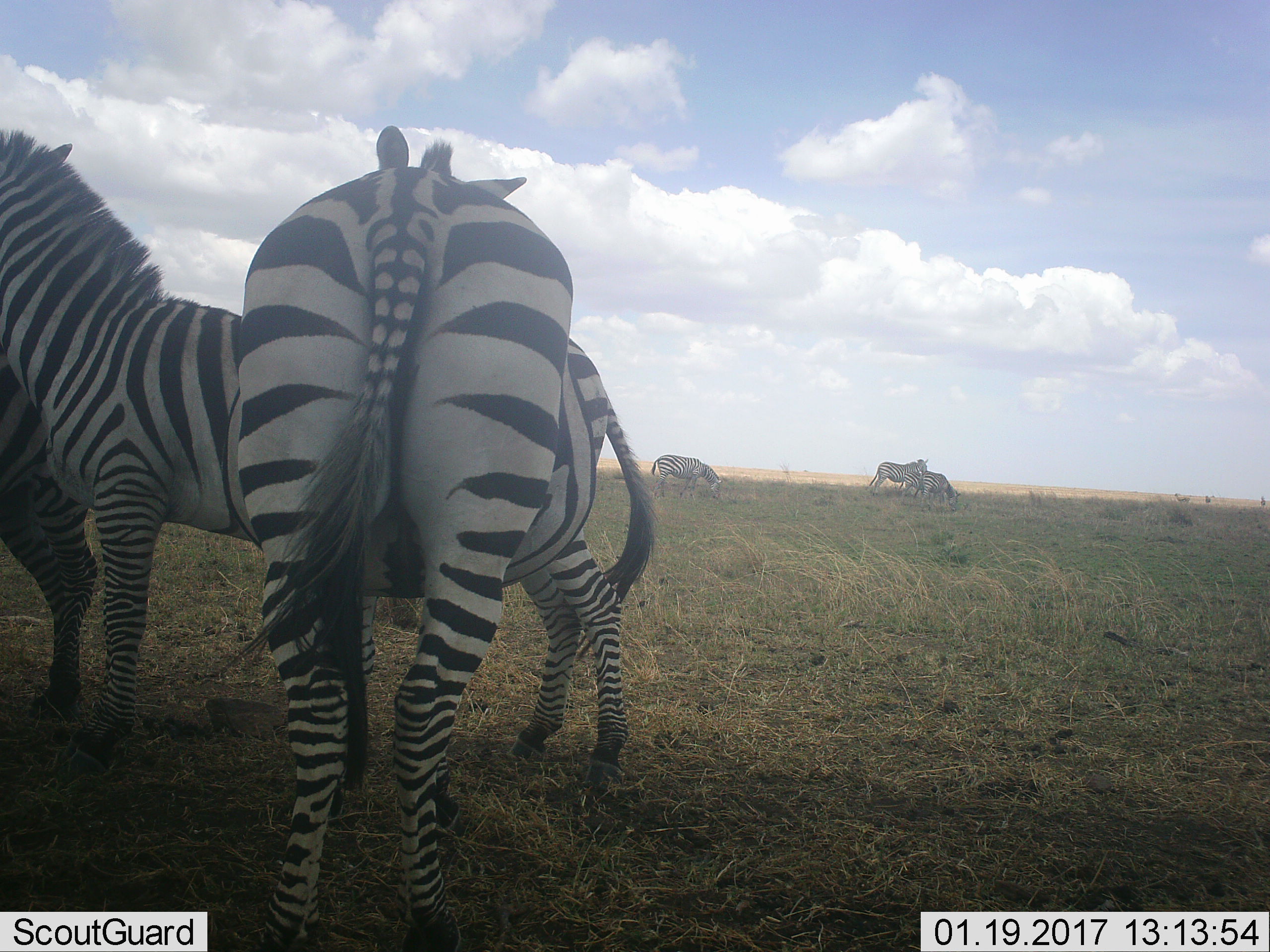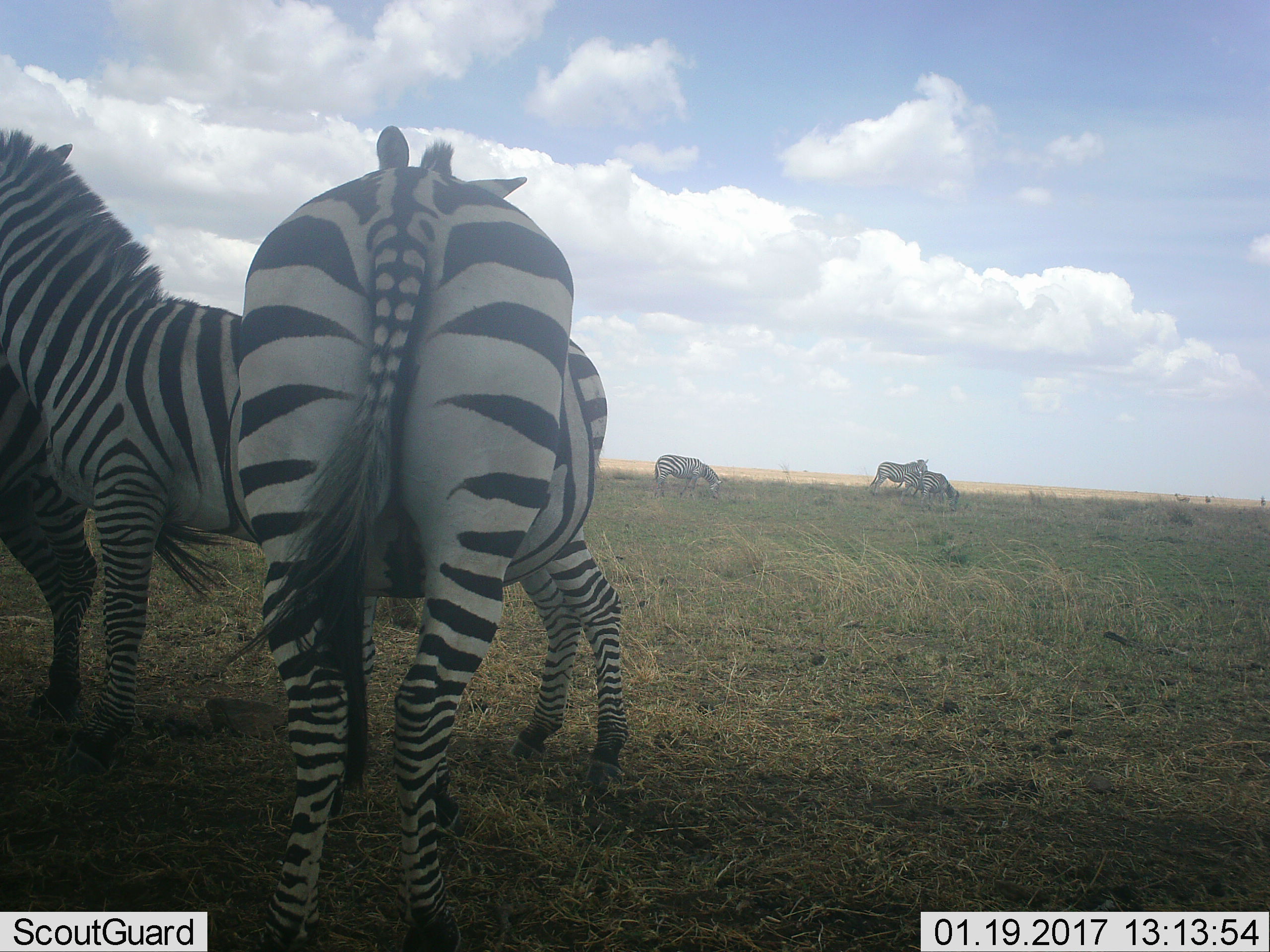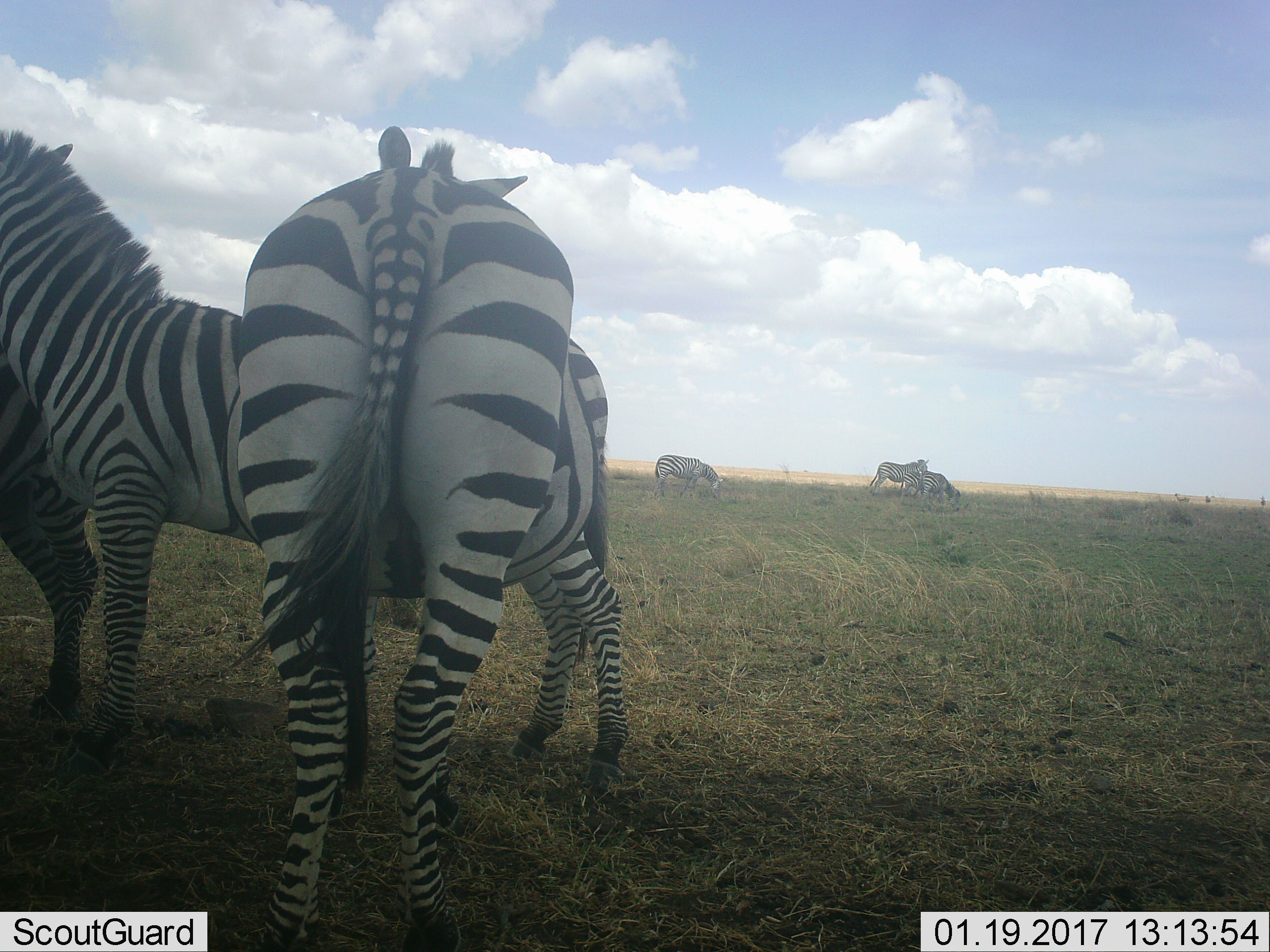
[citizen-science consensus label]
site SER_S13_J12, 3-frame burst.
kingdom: Animalia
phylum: Chordata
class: Mammalia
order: Perissodactyla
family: Equidae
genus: Equus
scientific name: Equus quagga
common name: plains zebra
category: zebraplains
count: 6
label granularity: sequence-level